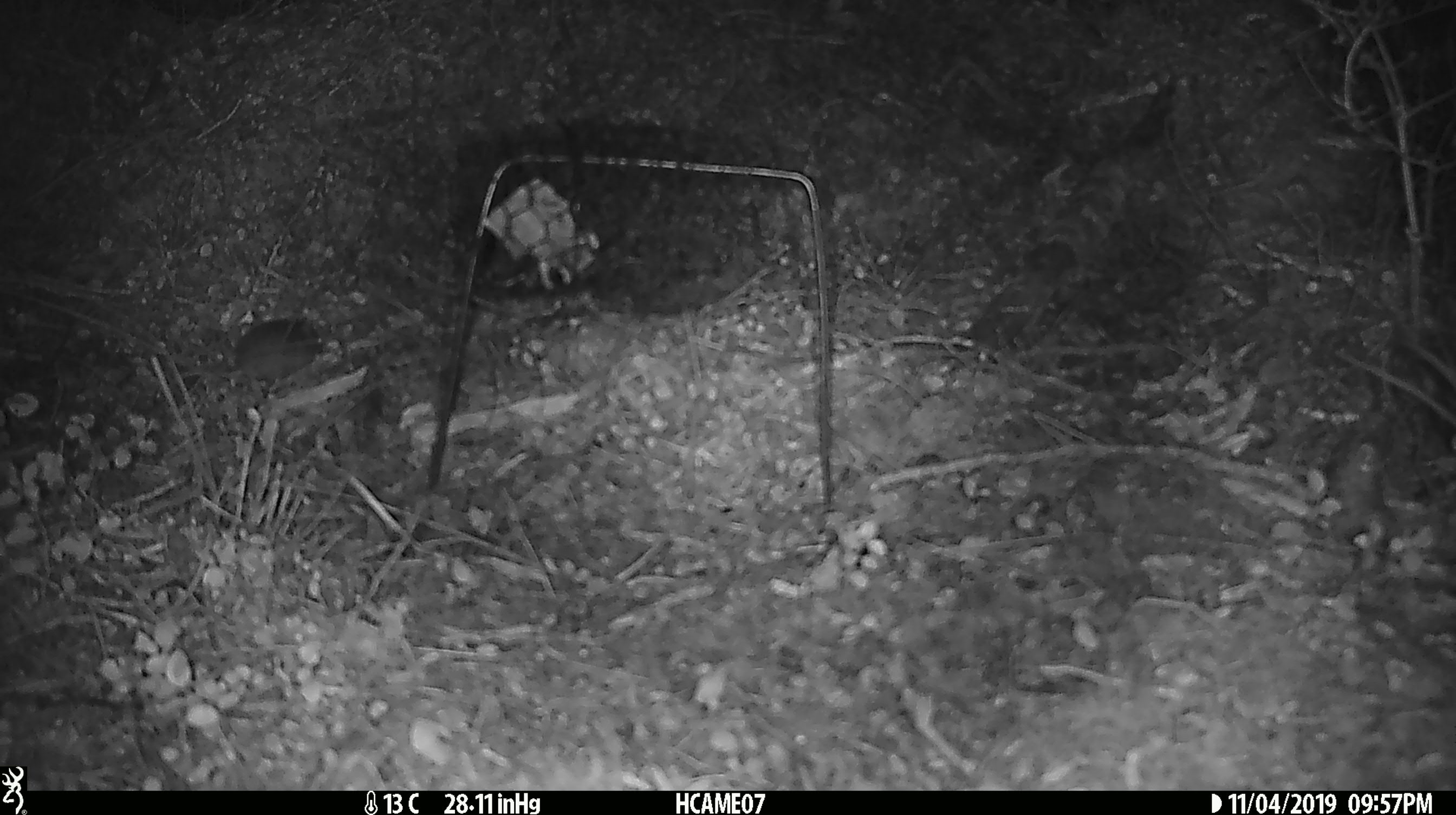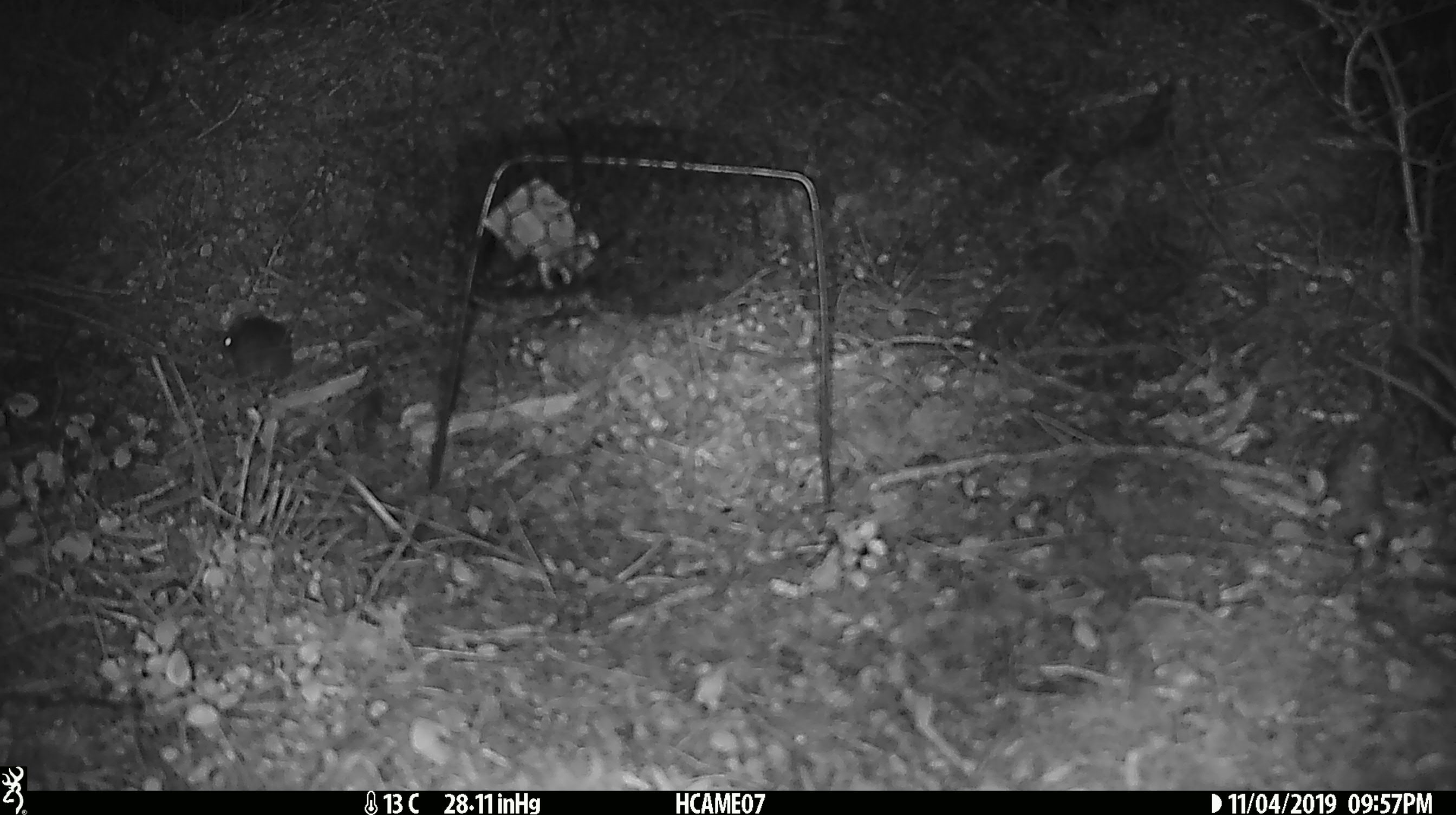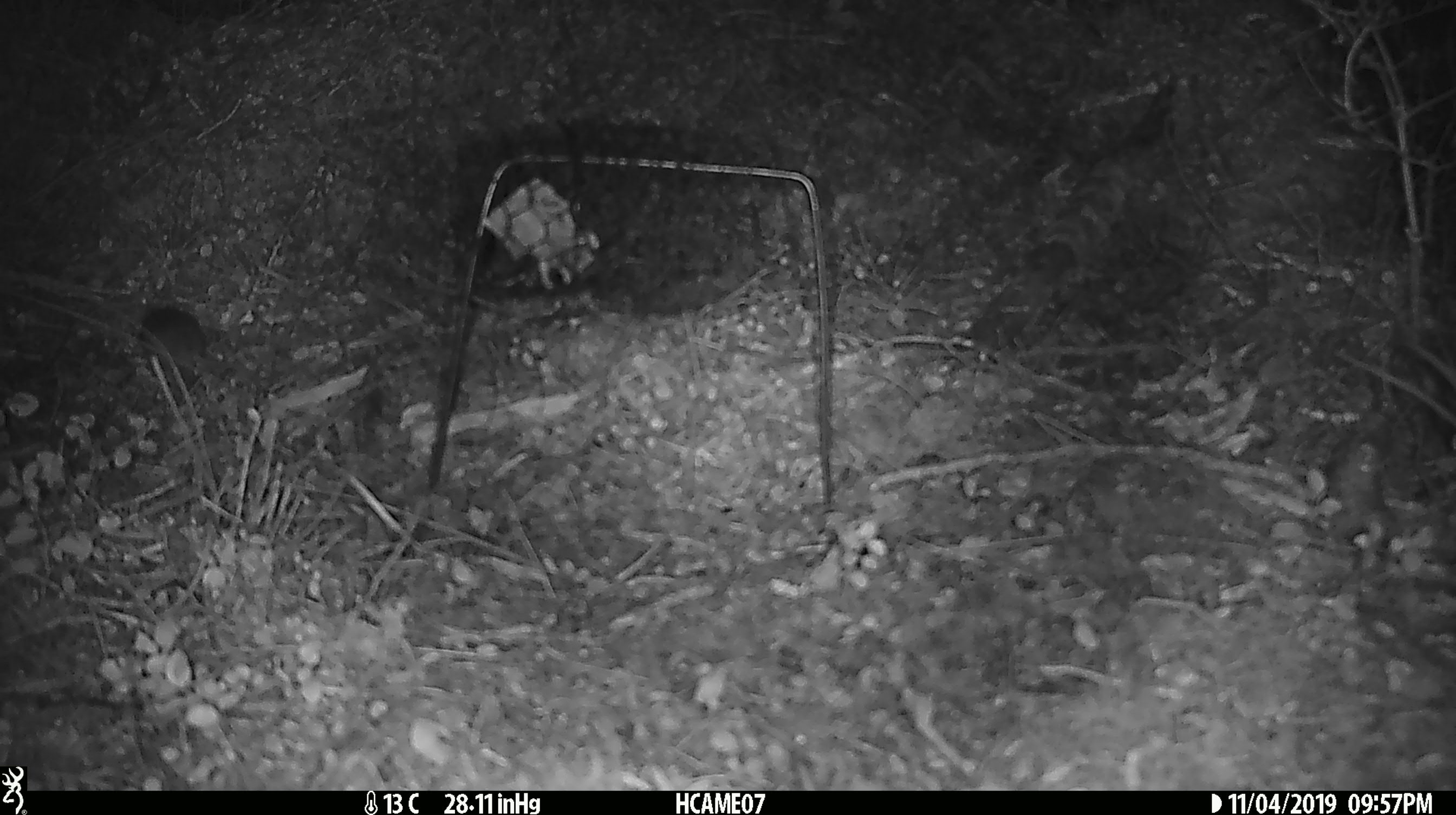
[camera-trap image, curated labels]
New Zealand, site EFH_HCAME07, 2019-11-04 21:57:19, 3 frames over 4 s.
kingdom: Animalia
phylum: Chordata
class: Mammalia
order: Rodentia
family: Muridae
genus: Mus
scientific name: Mus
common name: mouse